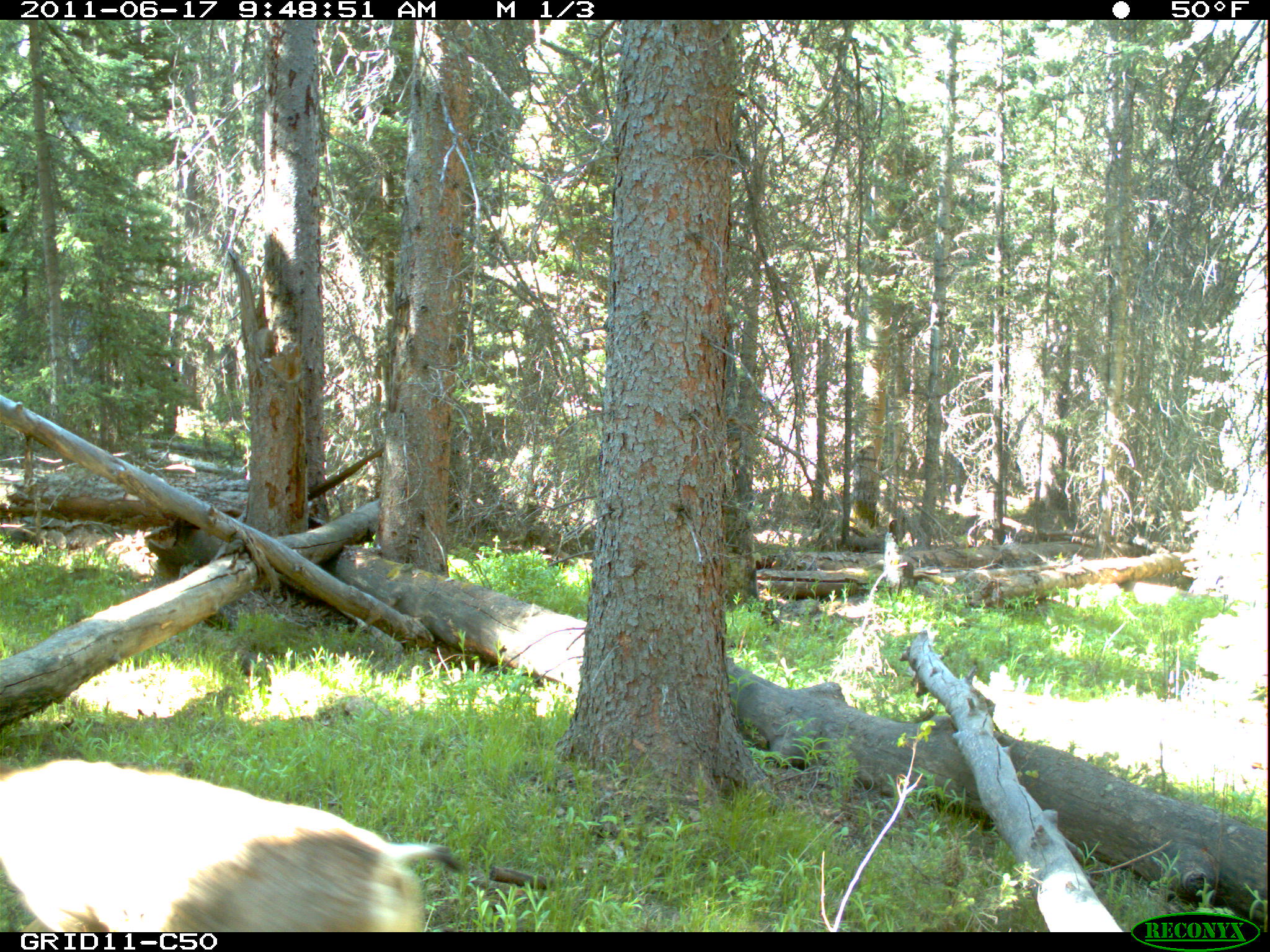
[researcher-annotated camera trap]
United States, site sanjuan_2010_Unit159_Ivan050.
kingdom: Animalia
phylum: Chordata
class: Mammalia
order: Artiodactyla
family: Cervidae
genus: Odocoileus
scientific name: Odocoileus hemionus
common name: mule deer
Odocoileus hemionus (mule deer).